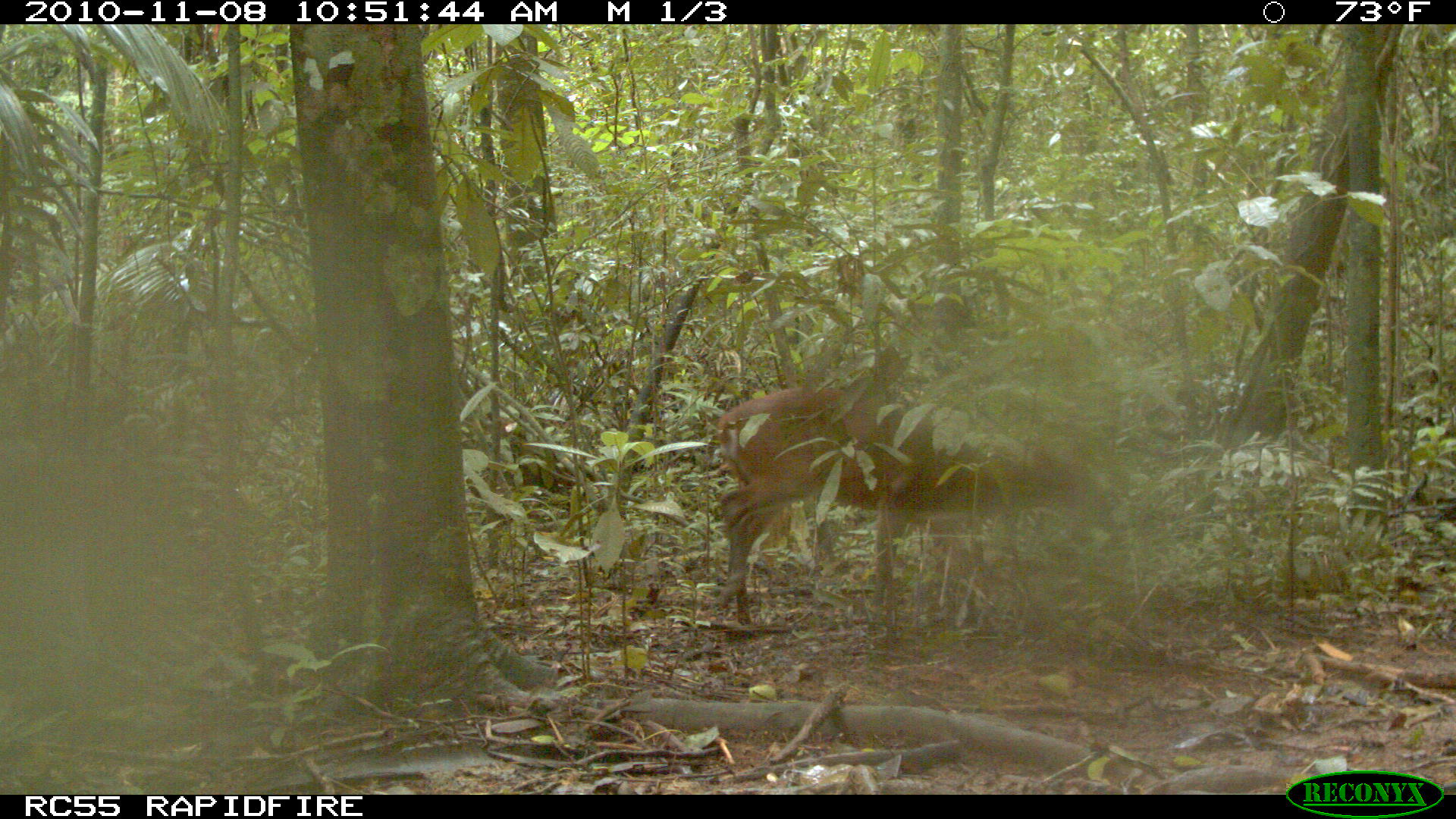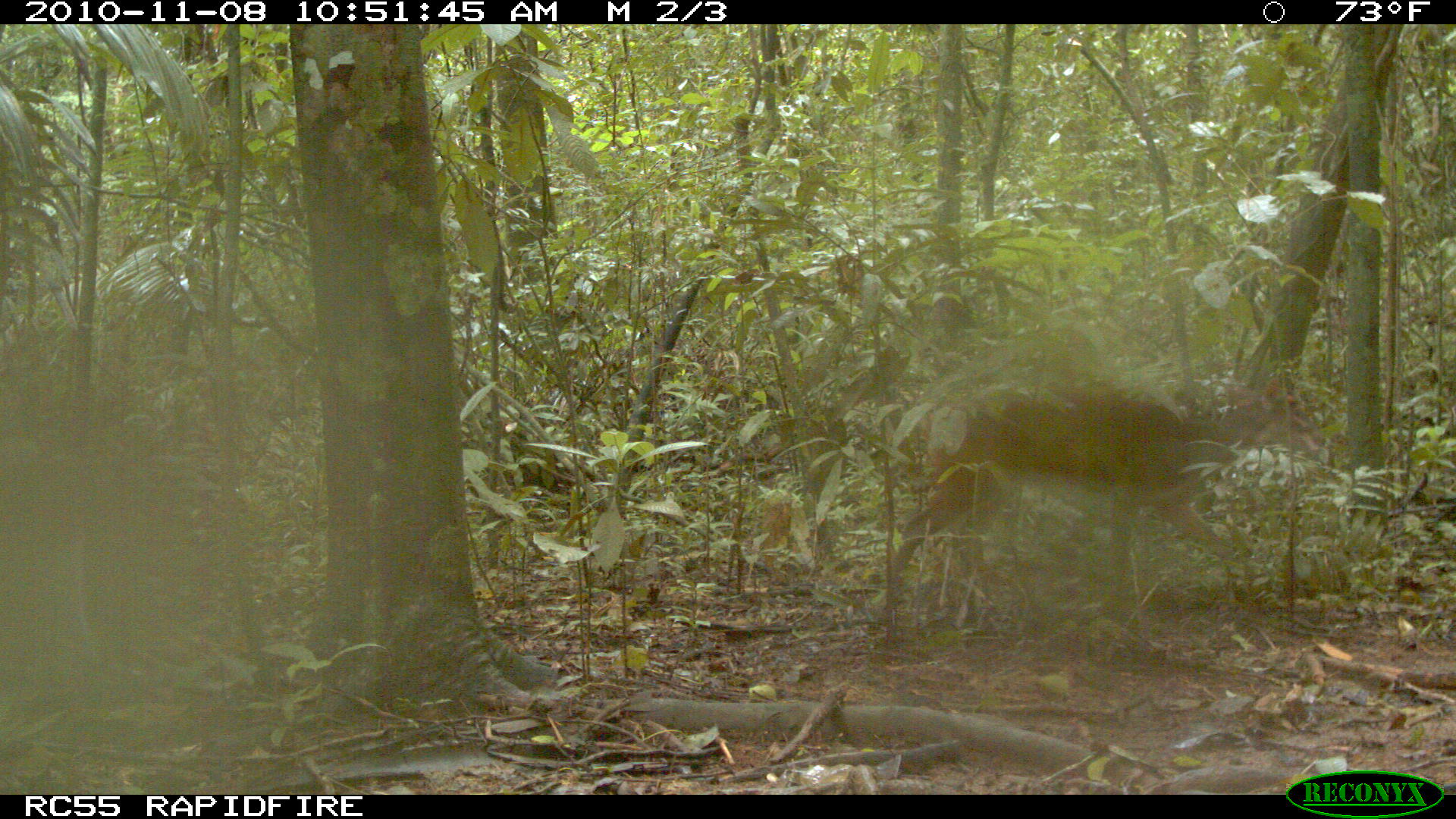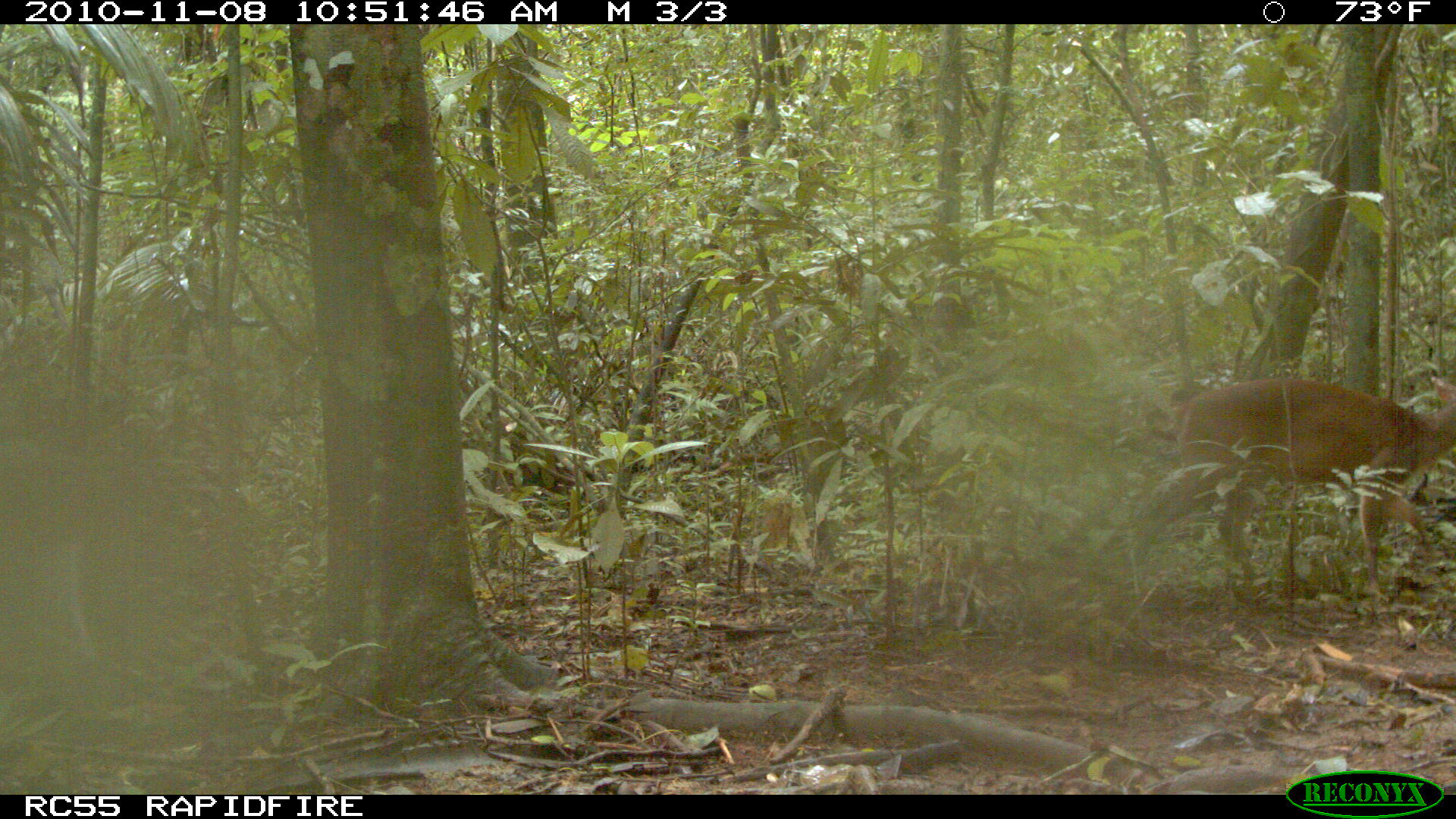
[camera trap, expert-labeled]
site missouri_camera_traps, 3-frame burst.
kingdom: Animalia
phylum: Chordata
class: Mammalia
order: Artiodactyla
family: Cervidae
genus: Mazama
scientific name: Mazama americana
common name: red brocket deer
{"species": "red brocket deer (Mazama americana)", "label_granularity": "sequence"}